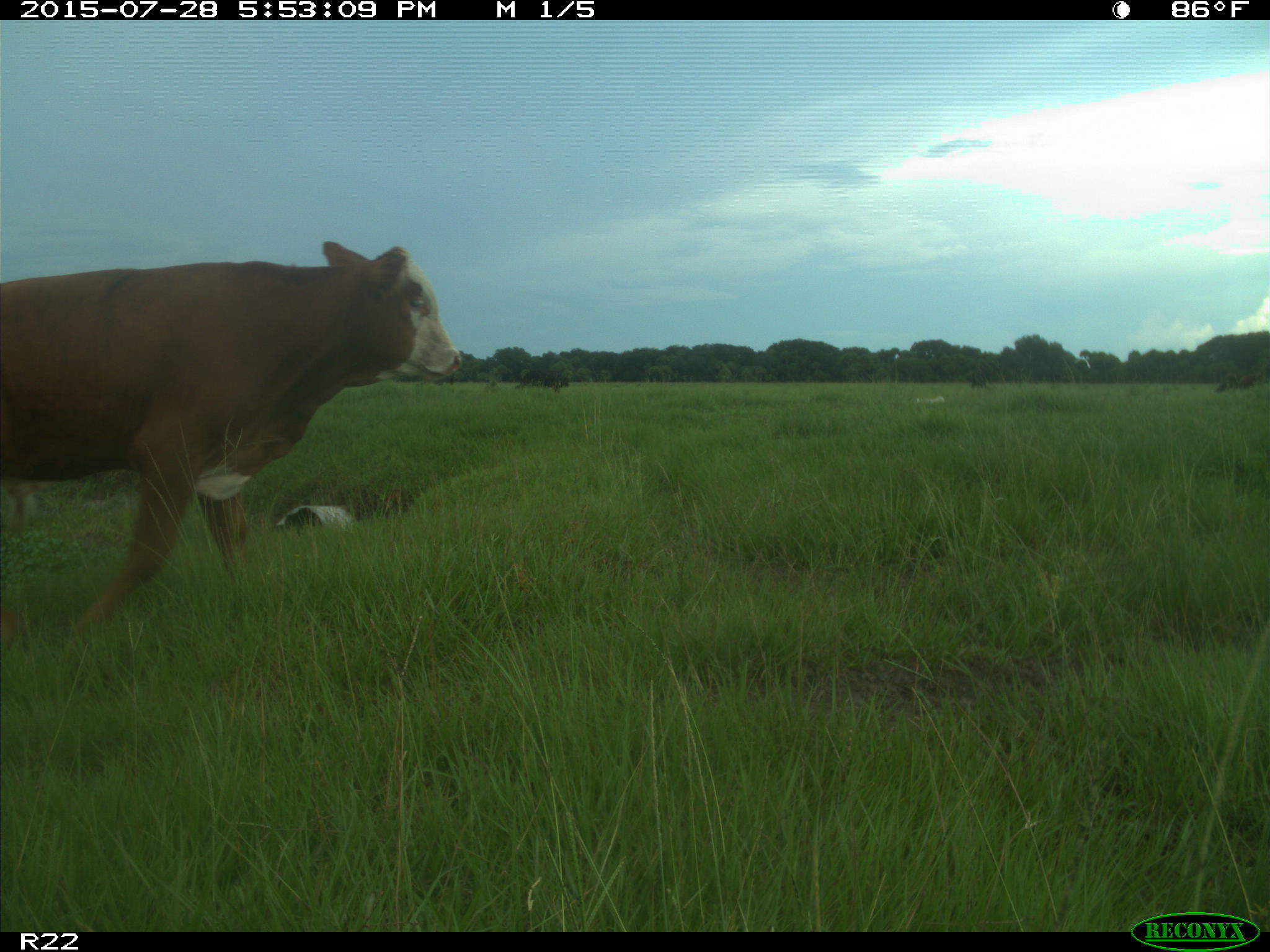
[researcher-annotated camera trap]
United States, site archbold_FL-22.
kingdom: Animalia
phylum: Chordata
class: Mammalia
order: Artiodactyla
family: Bovidae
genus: Bos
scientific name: Bos taurus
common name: domestic cow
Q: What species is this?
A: Bos taurus (domestic cow).